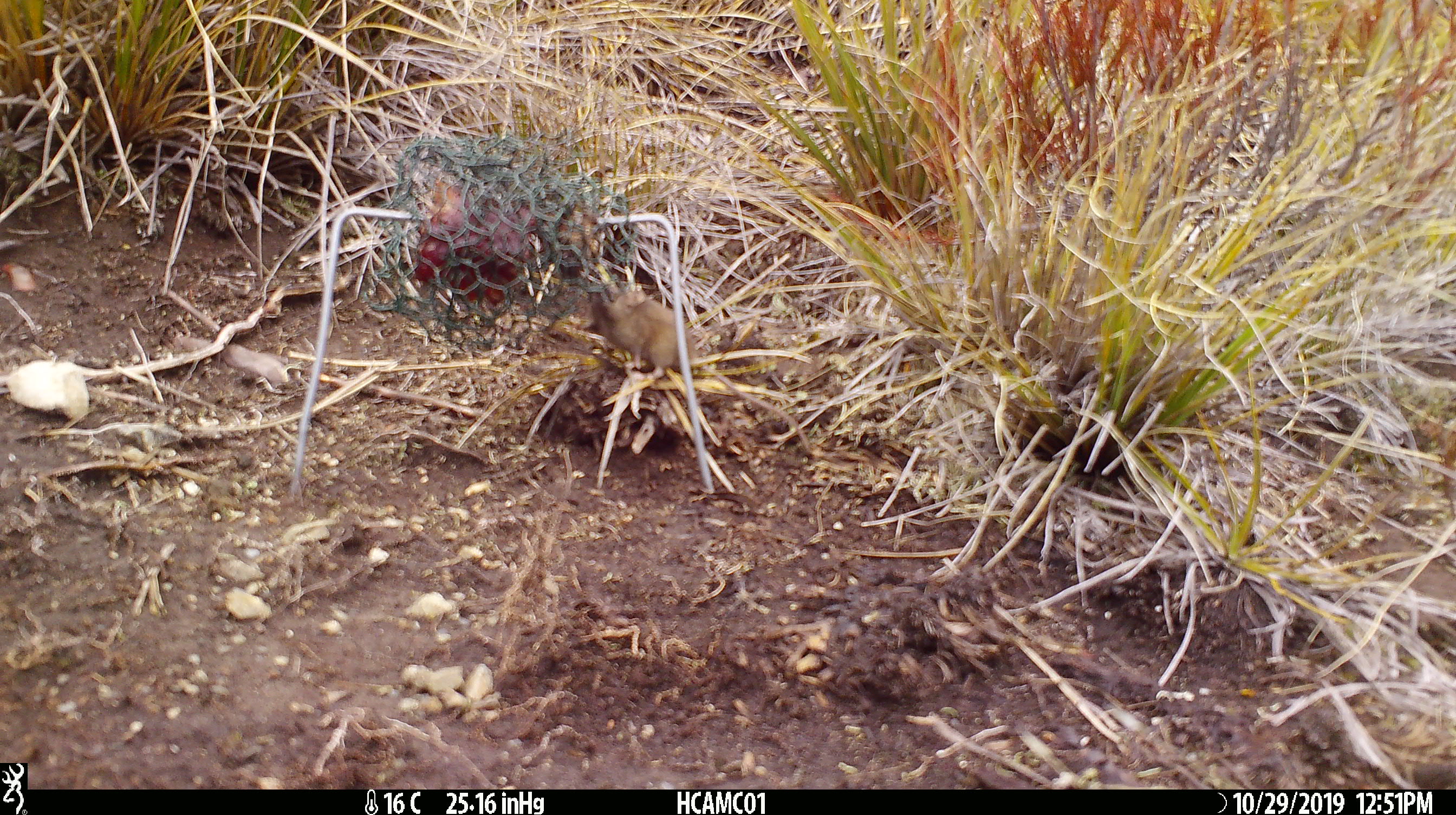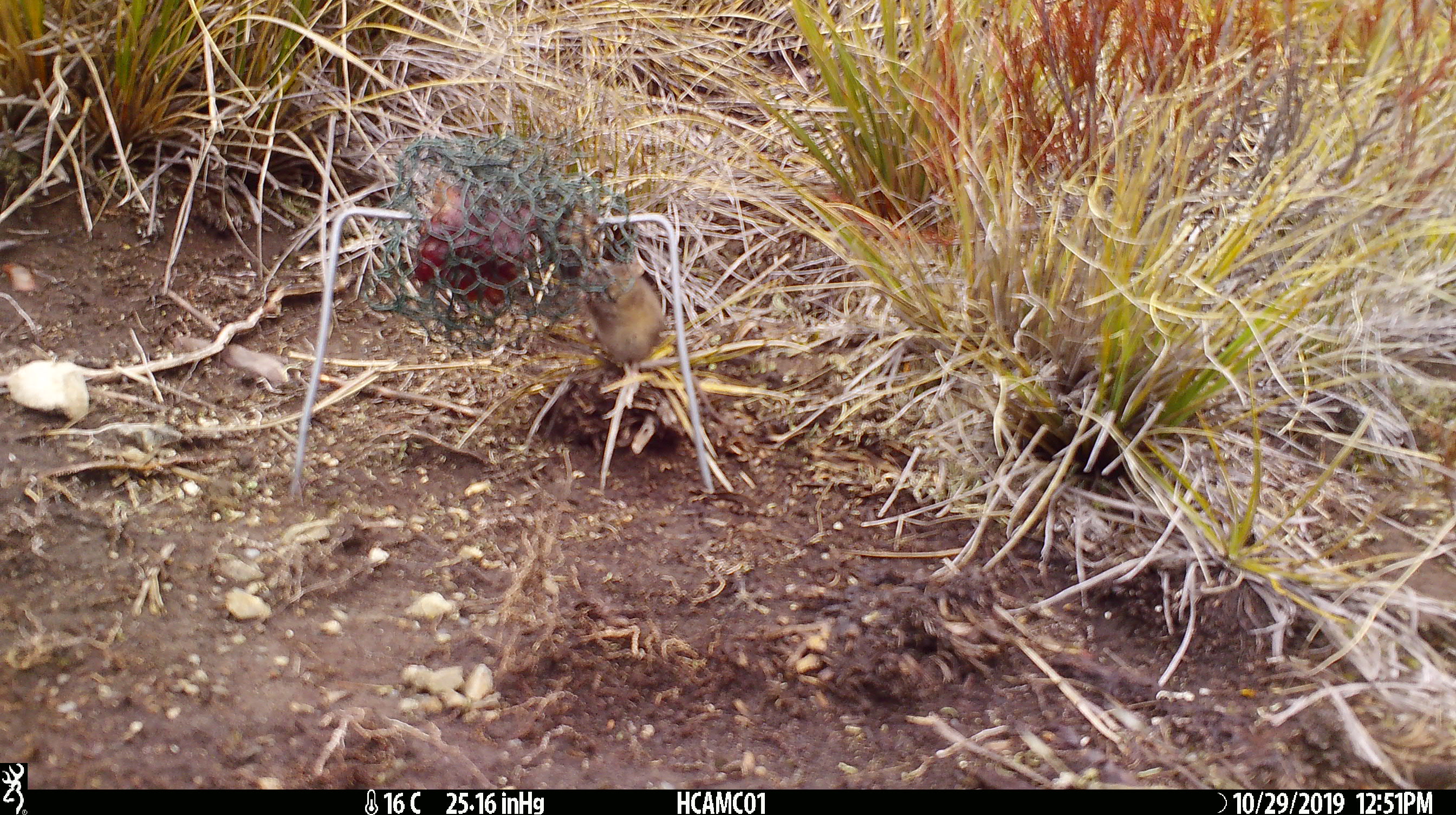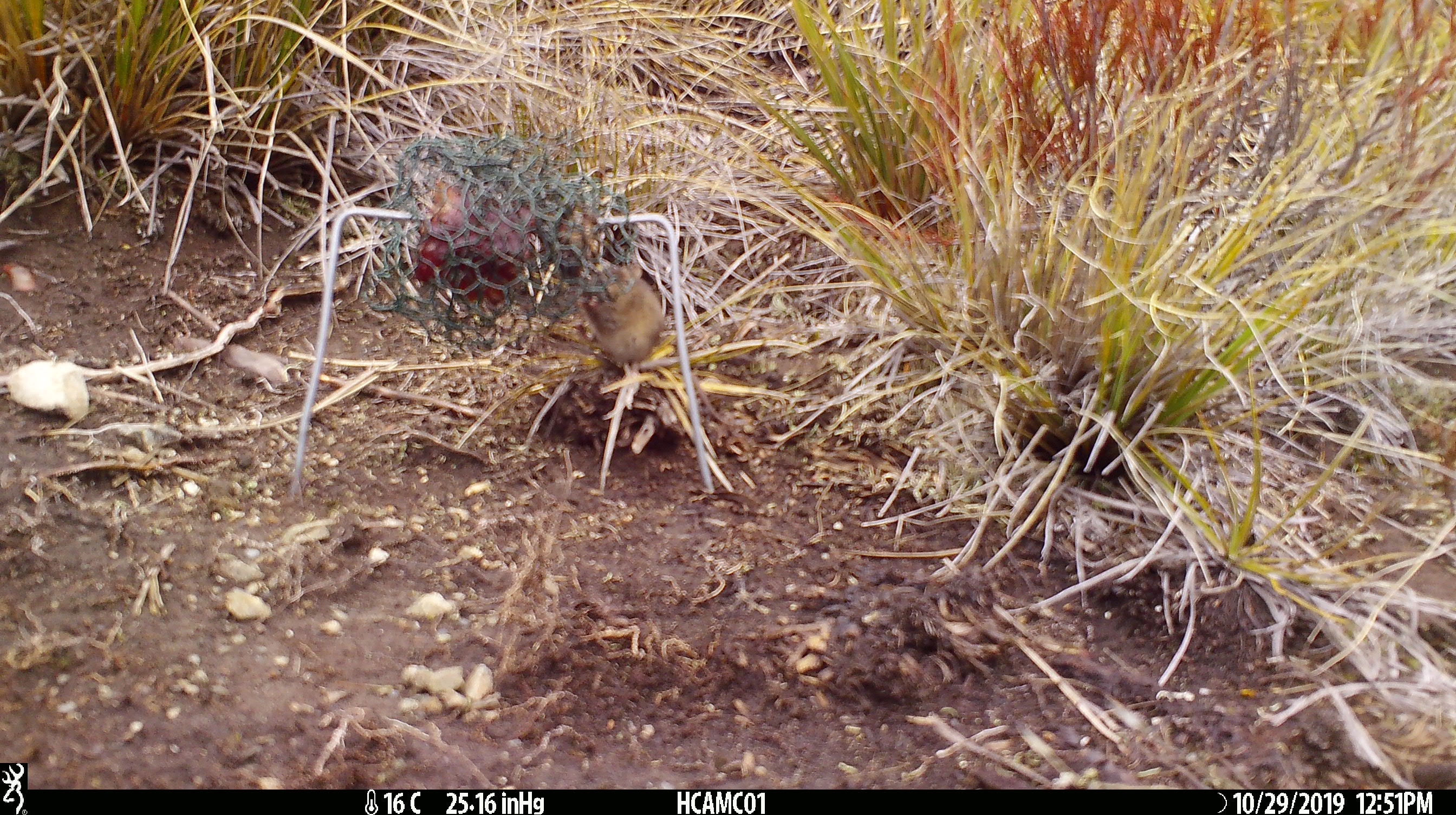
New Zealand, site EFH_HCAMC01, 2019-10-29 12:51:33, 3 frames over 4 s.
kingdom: Animalia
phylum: Chordata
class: Mammalia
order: Rodentia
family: Muridae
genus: Mus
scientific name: Mus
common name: mouse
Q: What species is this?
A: Mouse (Mus).